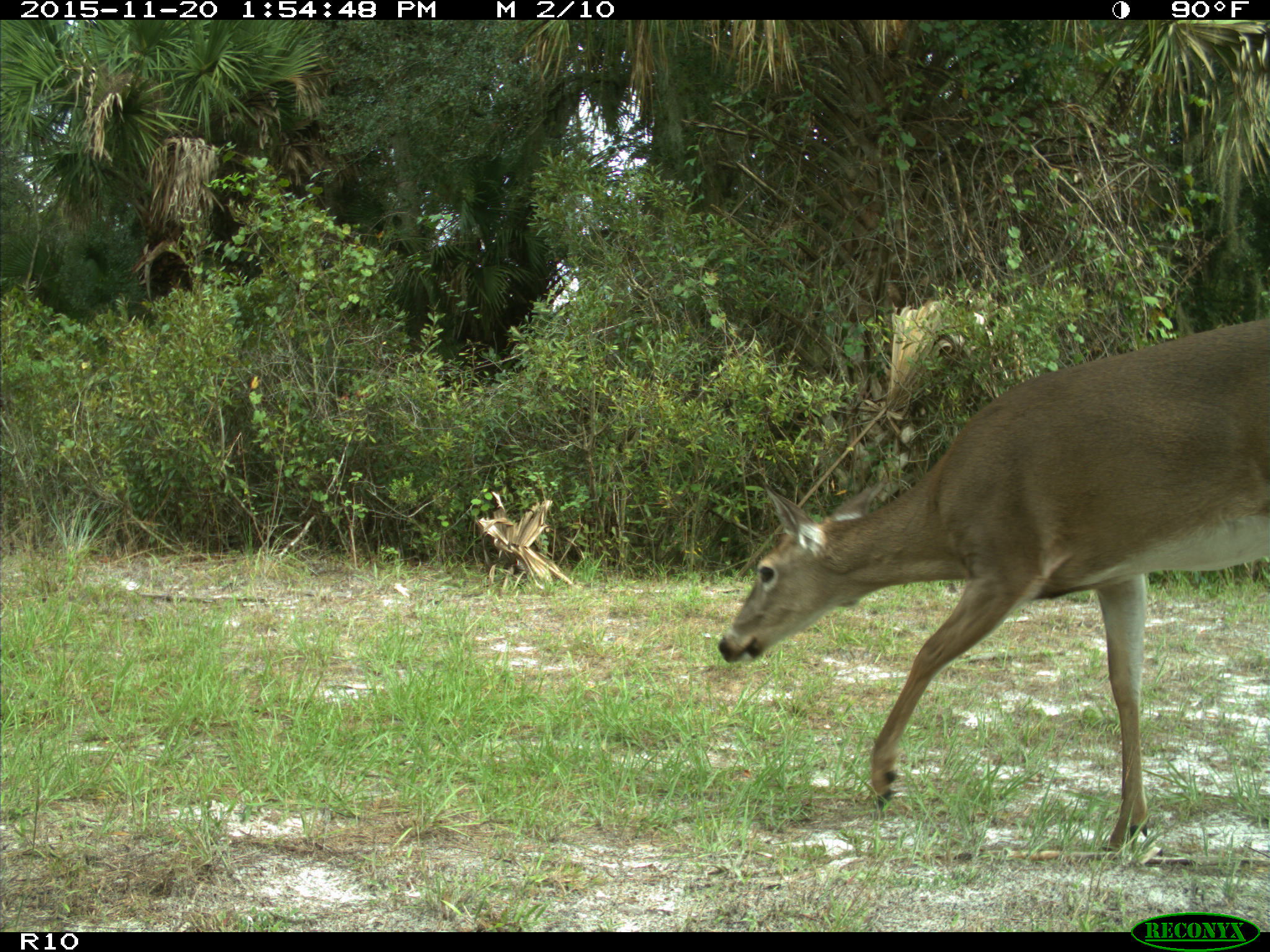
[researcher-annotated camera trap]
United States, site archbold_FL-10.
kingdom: Animalia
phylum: Chordata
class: Mammalia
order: Artiodactyla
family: Cervidae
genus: Odocoileus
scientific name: Odocoileus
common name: deer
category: unidentified deer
Unidentified deer (deer) (Odocoileus).